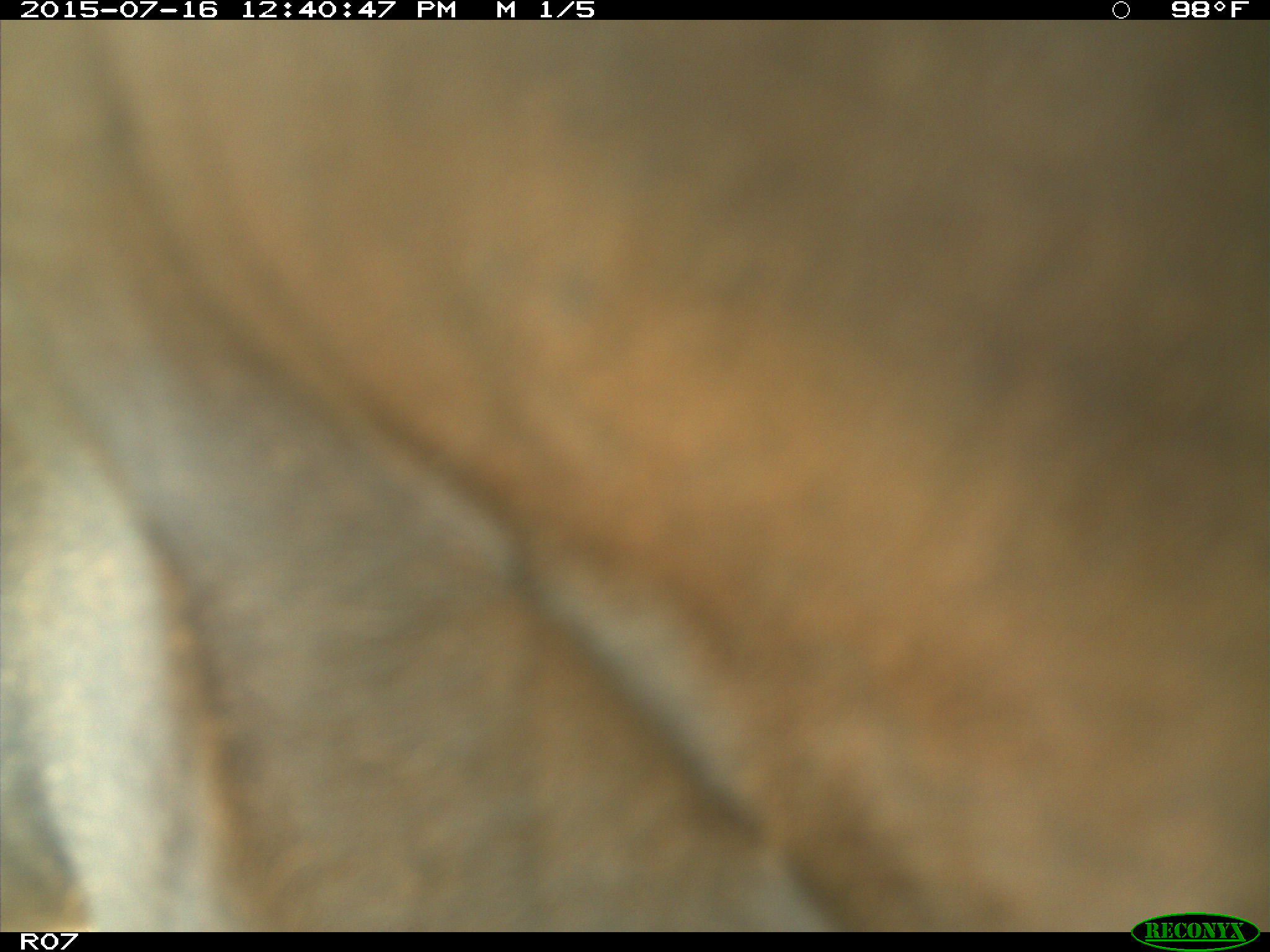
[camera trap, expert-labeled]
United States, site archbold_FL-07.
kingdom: Animalia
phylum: Chordata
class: Mammalia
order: Artiodactyla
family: Bovidae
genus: Bos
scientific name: Bos taurus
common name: domestic cow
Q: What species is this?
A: Bos taurus (domestic cow).